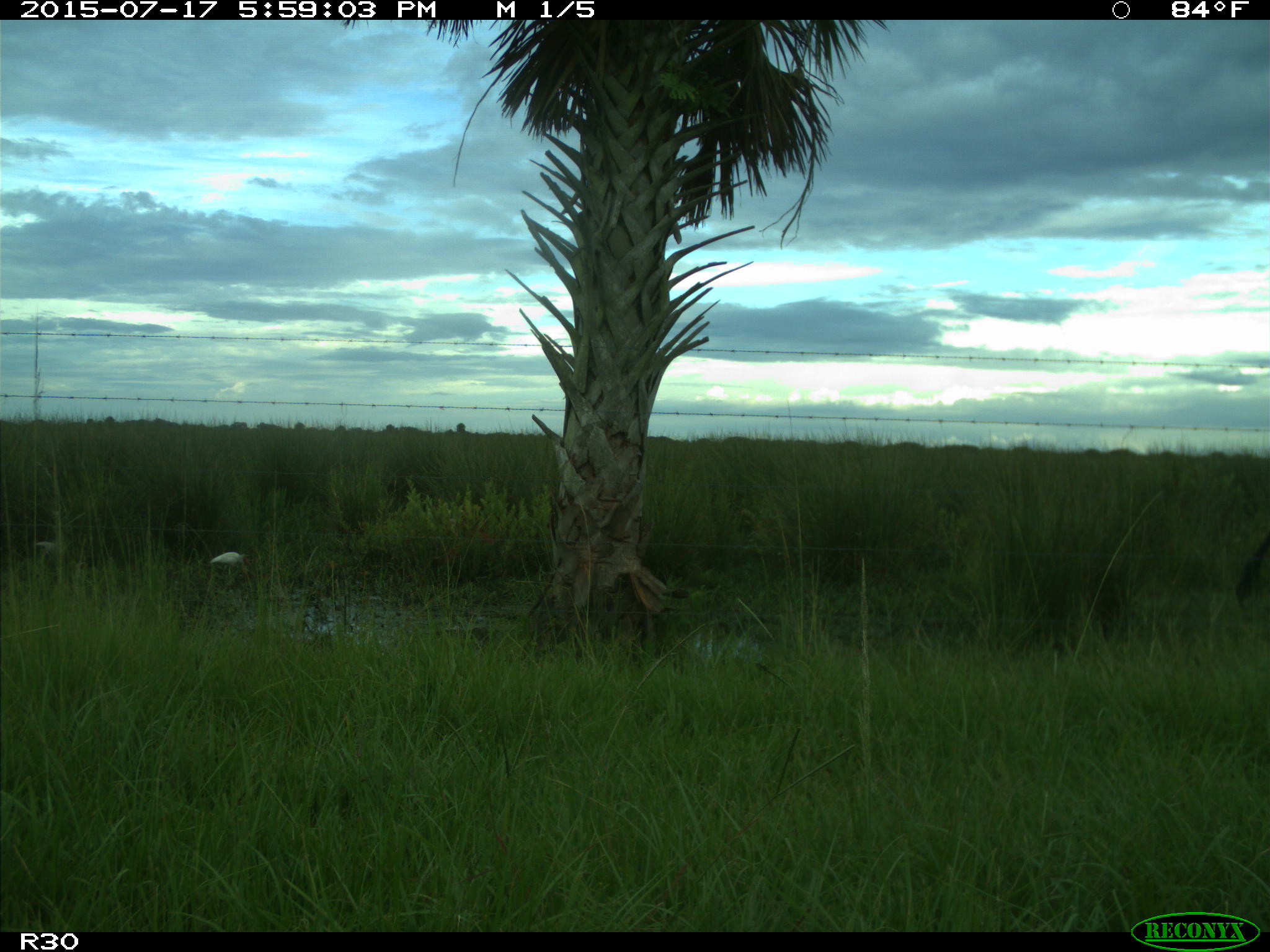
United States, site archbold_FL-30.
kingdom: Animalia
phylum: Chordata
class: Mammalia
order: Artiodactyla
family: Bovidae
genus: Bos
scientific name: Bos taurus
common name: domestic cow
Bos taurus (domestic cow).